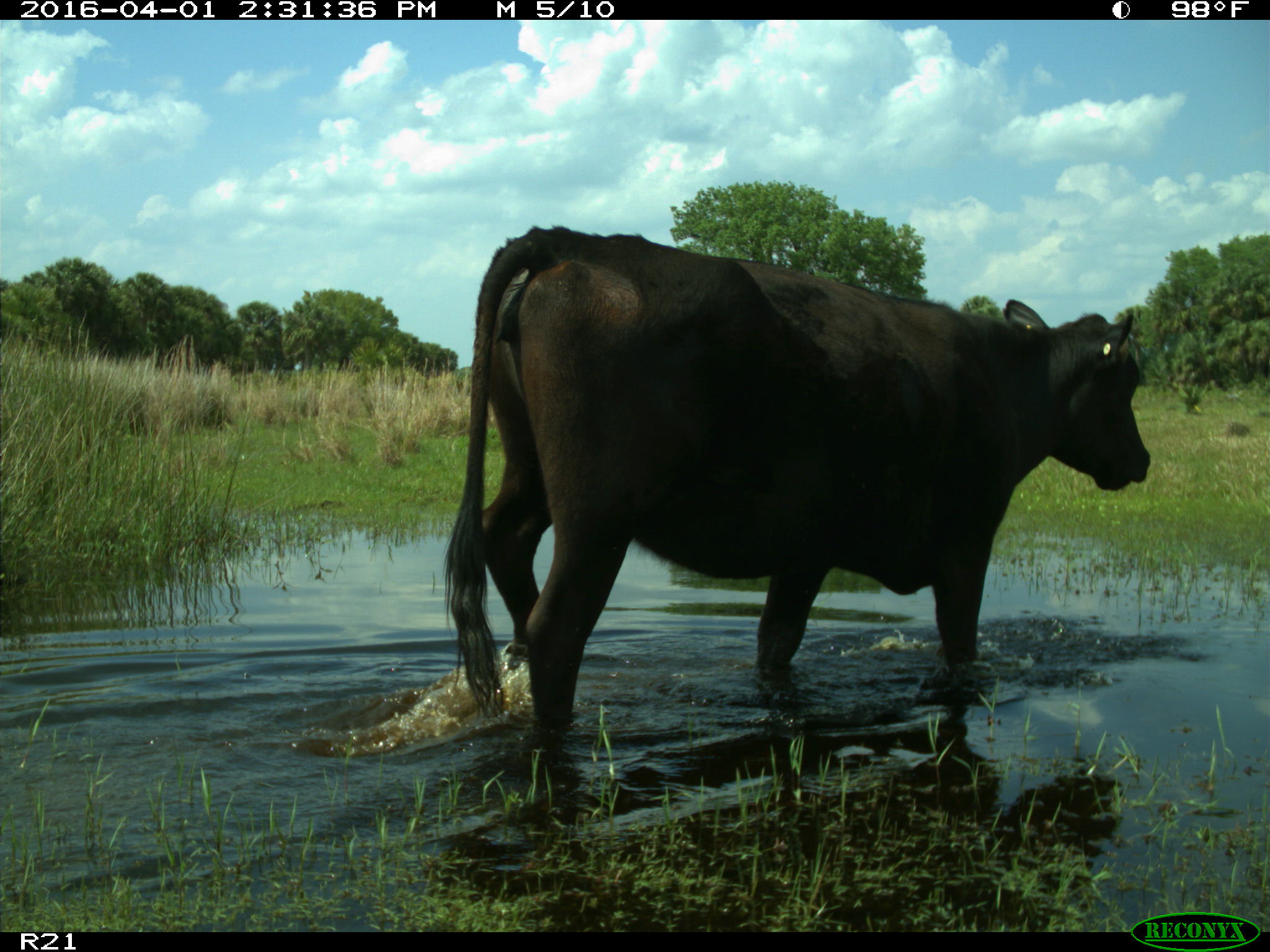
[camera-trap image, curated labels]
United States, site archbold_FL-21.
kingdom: Animalia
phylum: Chordata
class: Mammalia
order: Artiodactyla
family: Bovidae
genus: Bos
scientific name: Bos taurus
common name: domestic cow